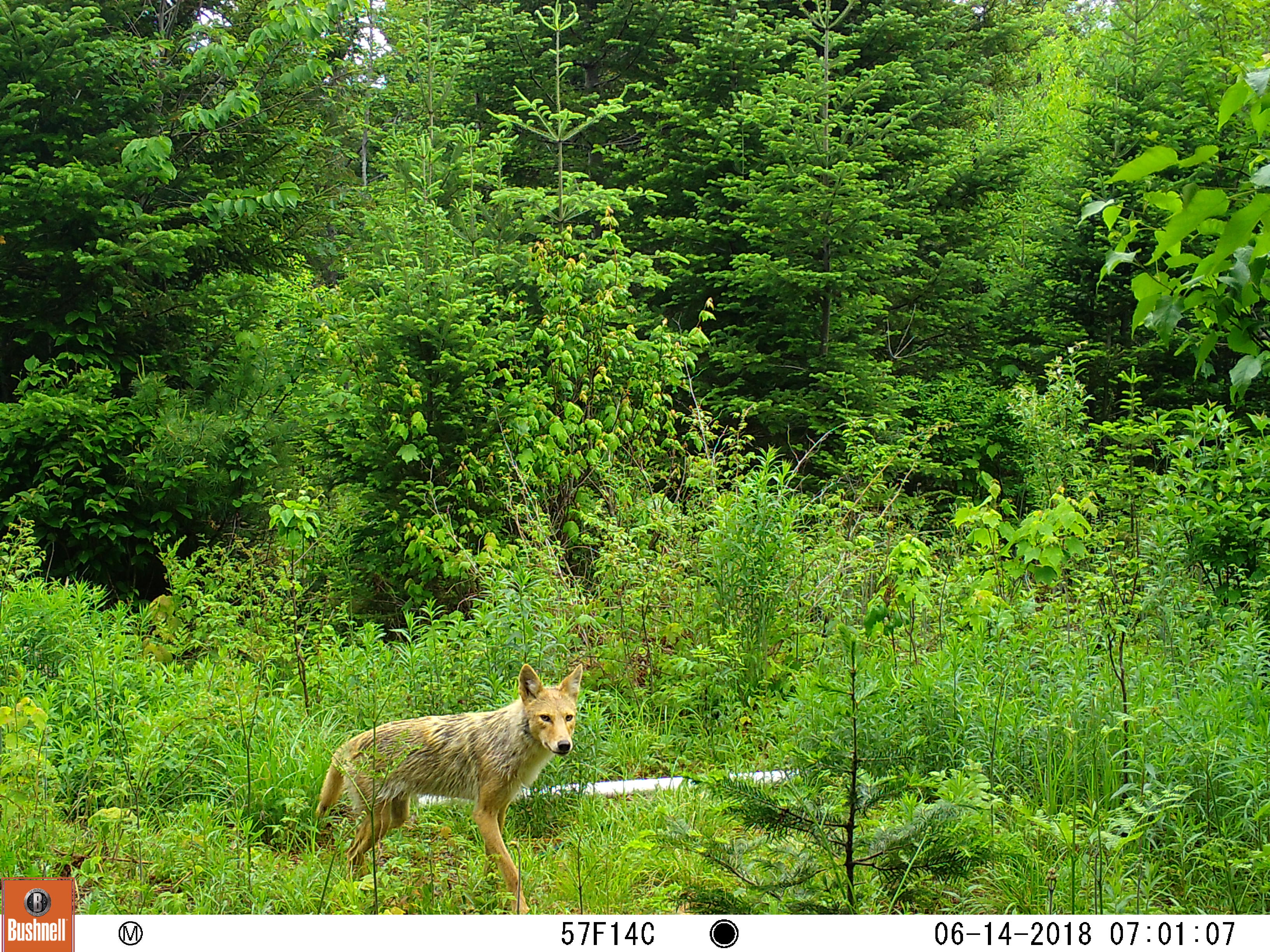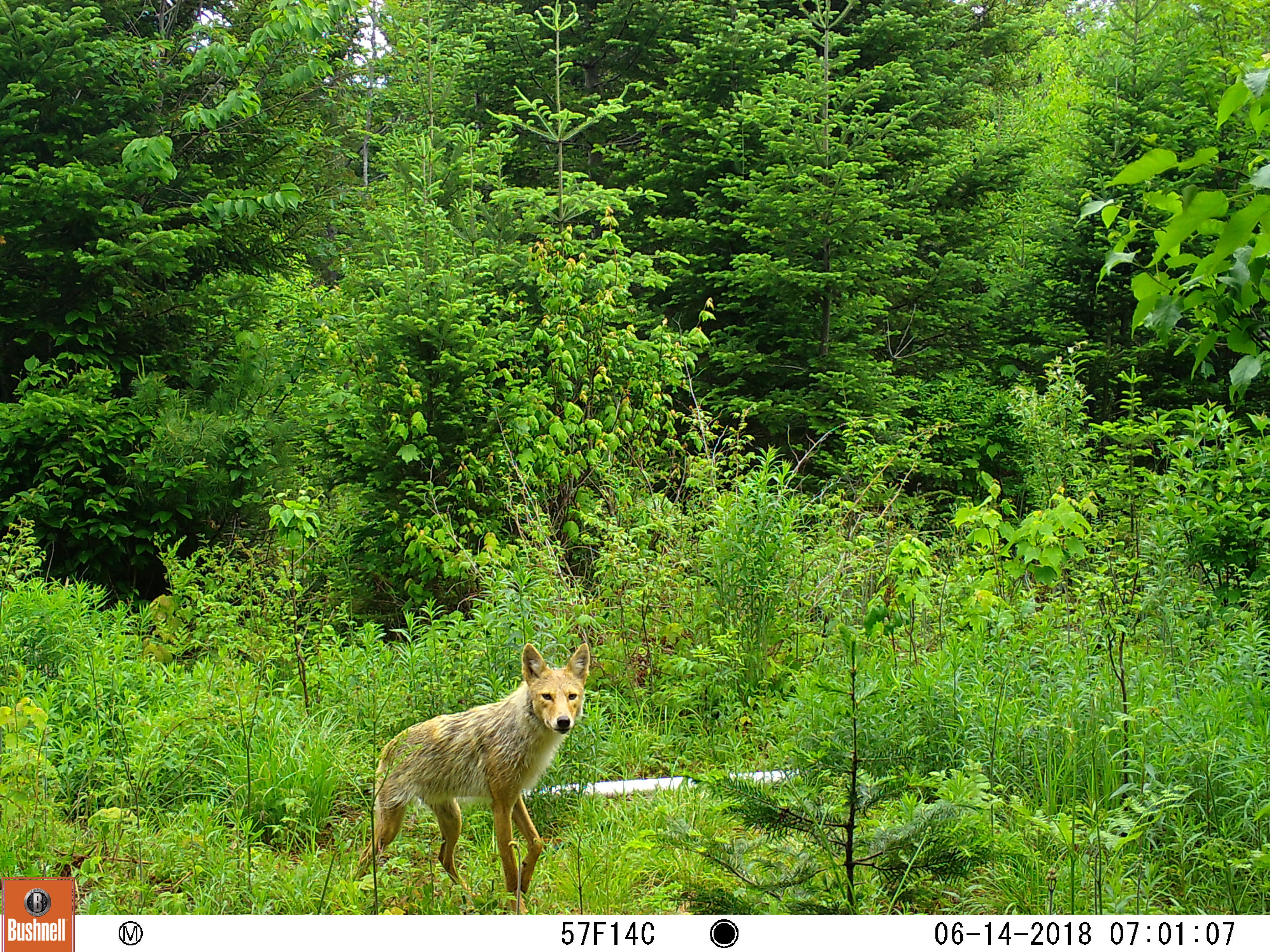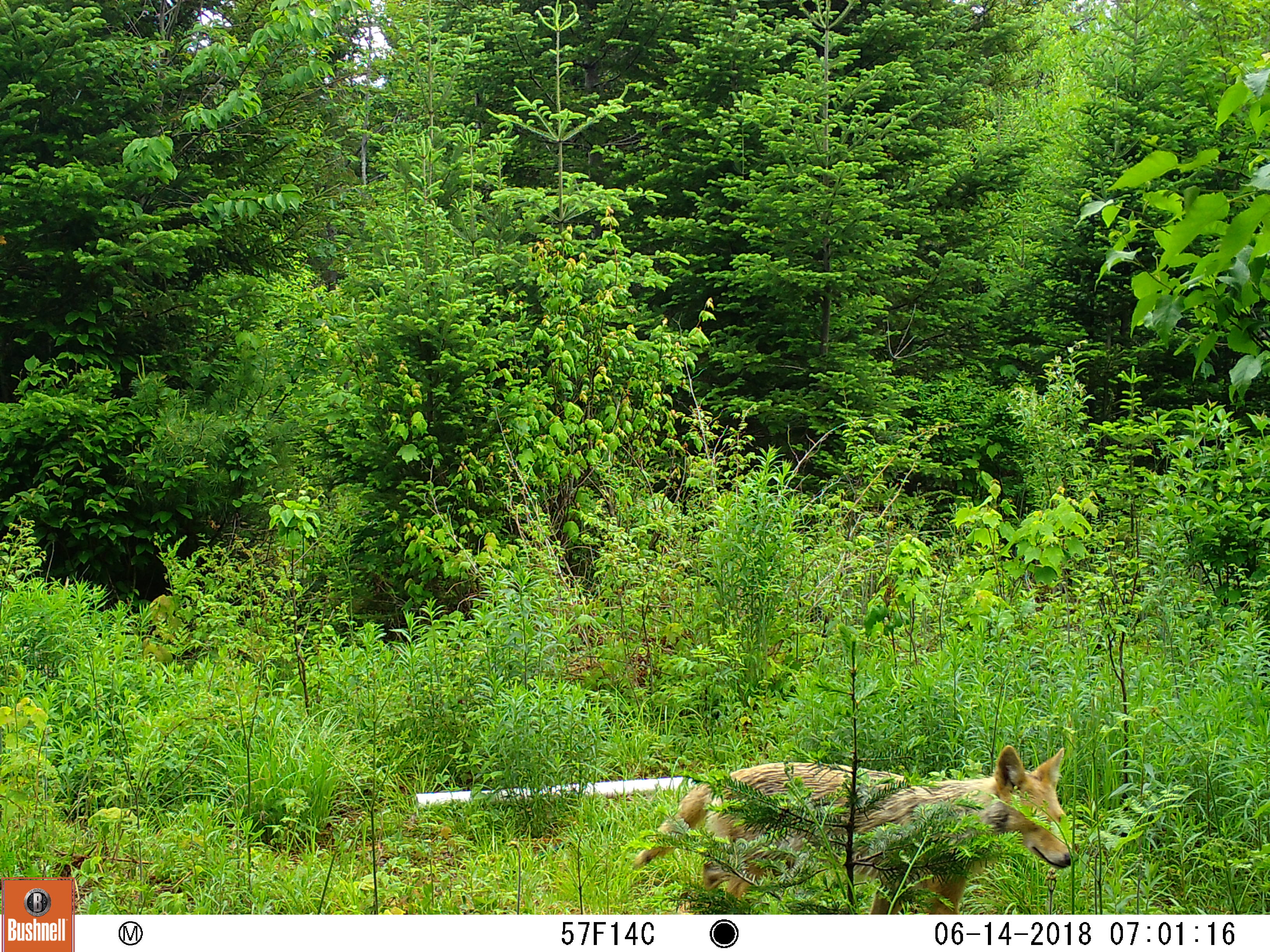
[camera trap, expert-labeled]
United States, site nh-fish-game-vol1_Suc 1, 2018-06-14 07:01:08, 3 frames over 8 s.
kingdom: Animalia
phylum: Chordata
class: Mammalia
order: Carnivora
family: Canidae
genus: Canis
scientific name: Canis latrans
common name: coyote